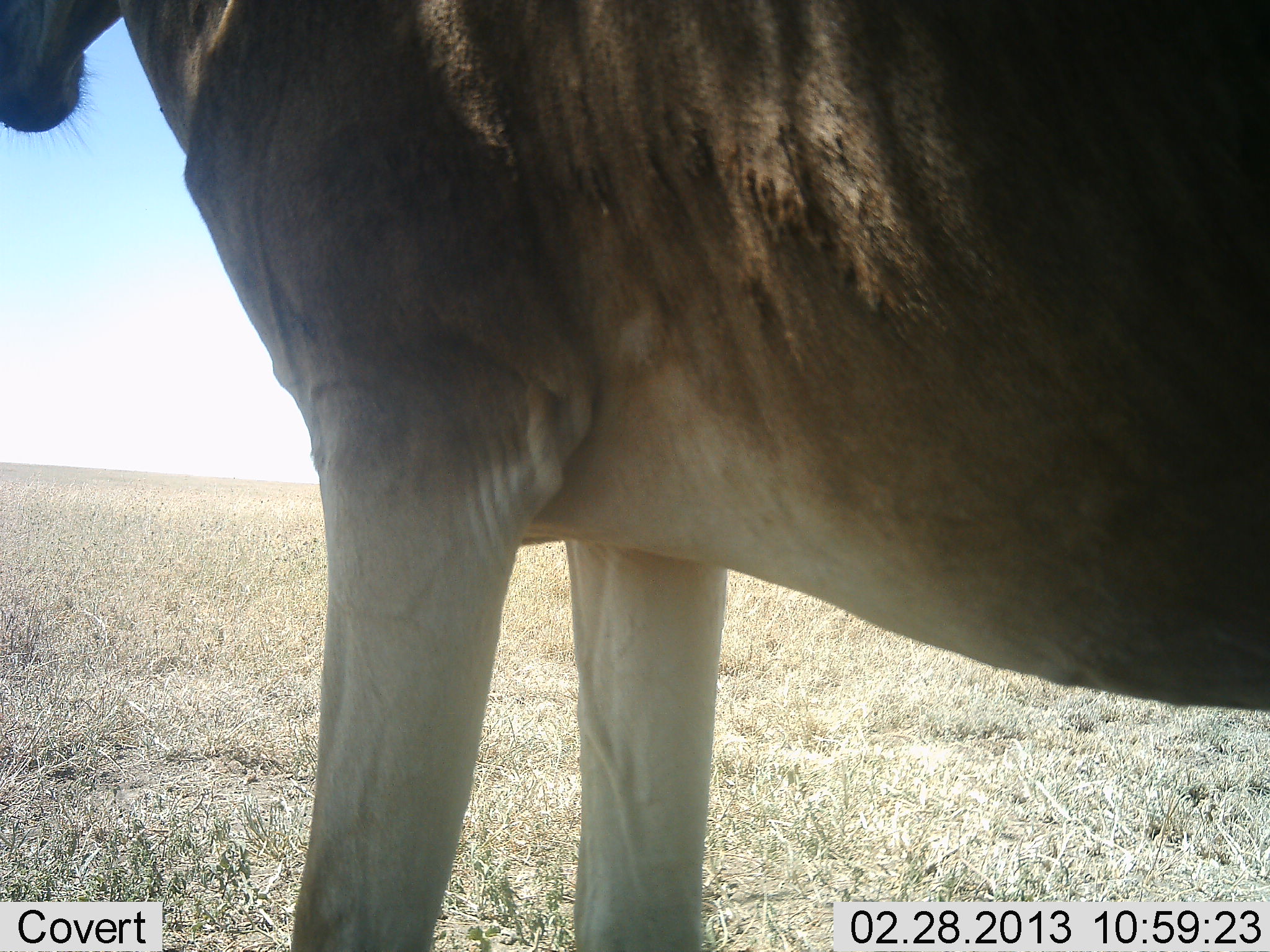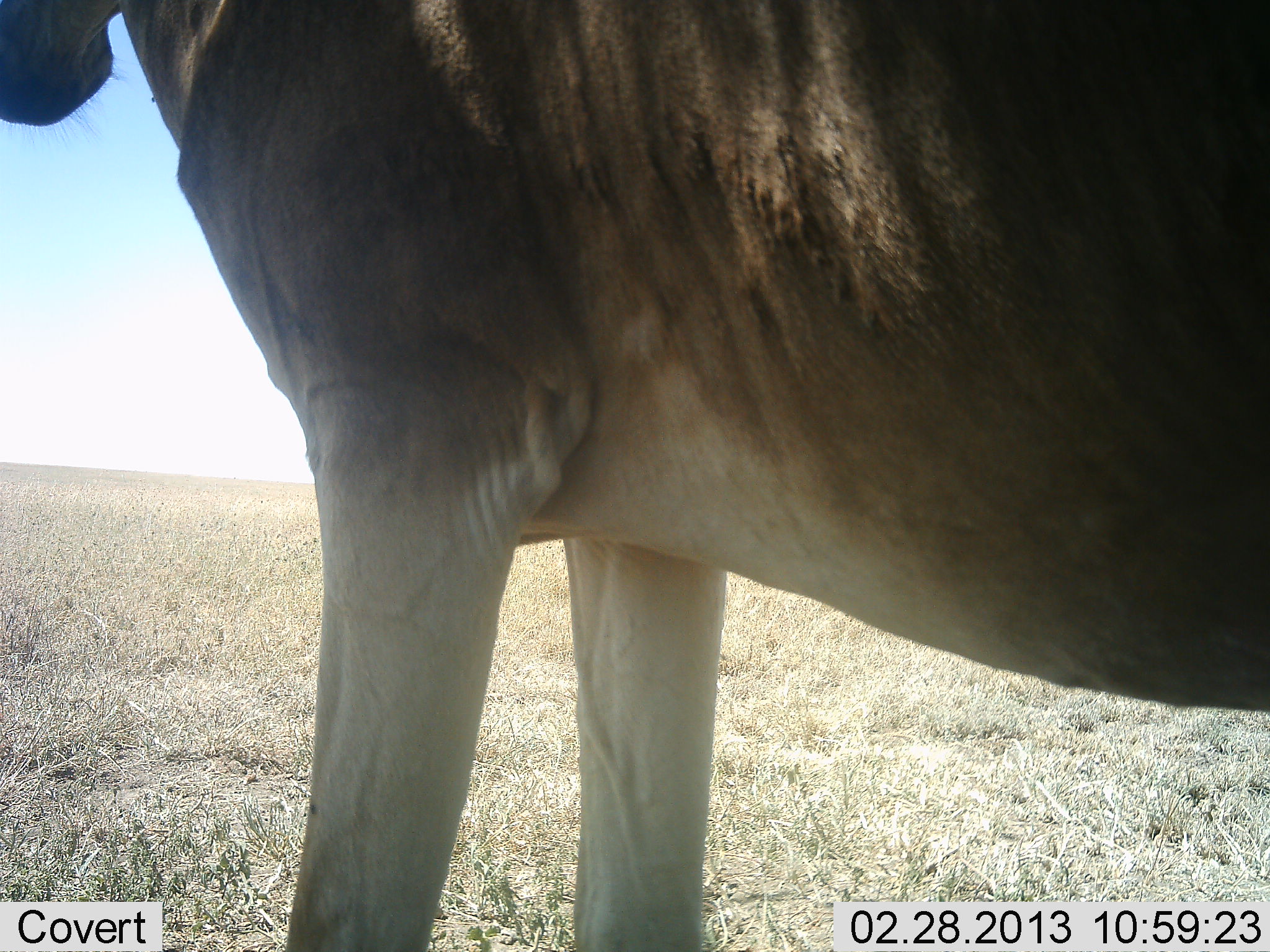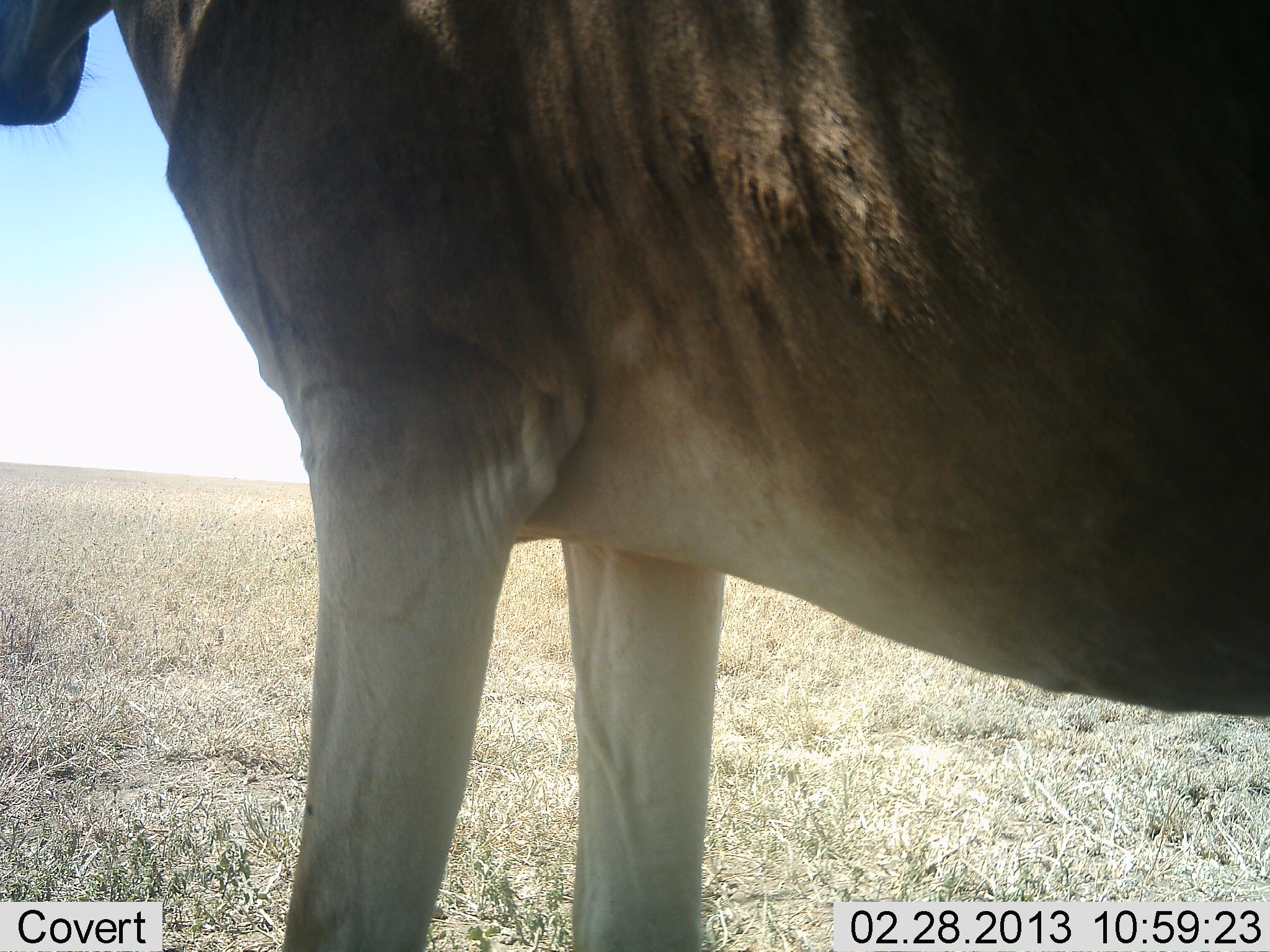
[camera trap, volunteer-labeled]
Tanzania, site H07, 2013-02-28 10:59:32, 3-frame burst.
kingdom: Animalia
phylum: Chordata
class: Mammalia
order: Artiodactyla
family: Bovidae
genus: Alcelaphus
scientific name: Alcelaphus buselaphus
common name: hartebeest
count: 1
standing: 100%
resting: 0%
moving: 0%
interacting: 0%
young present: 0%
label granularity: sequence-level